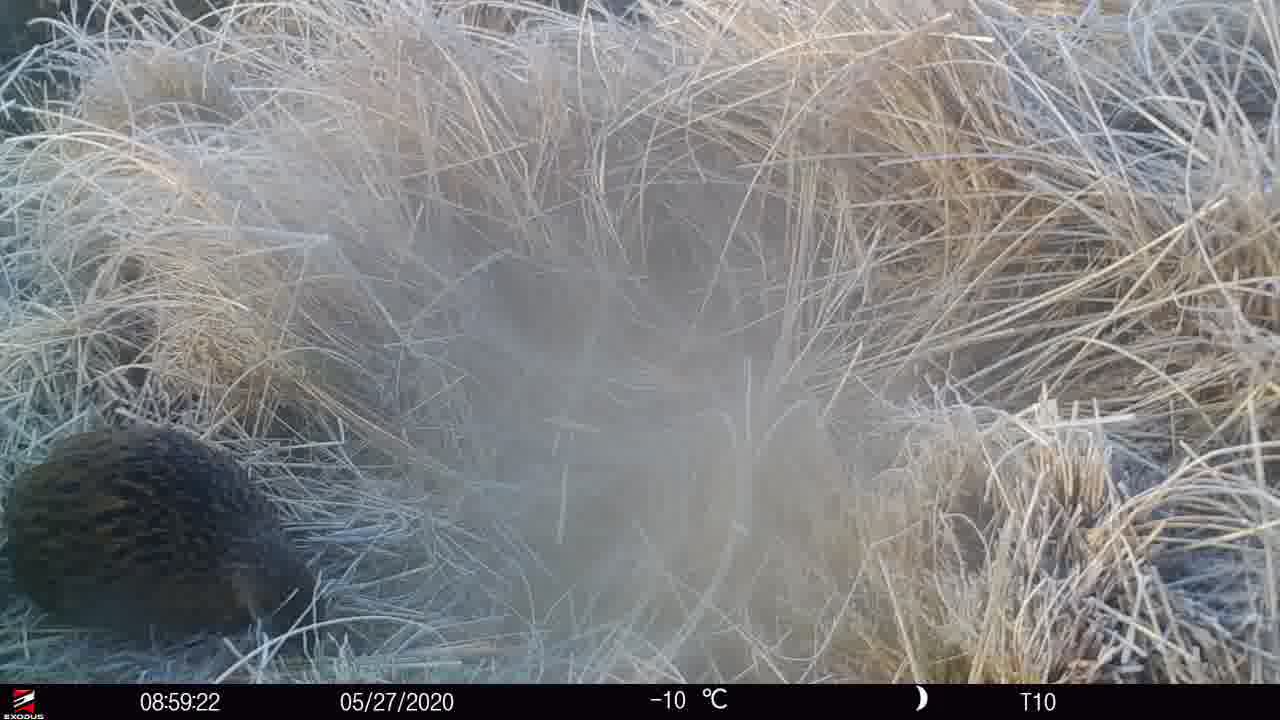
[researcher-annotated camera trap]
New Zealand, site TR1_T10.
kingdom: Animalia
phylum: Chordata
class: Aves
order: Gruiformes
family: Rallidae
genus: Gallirallus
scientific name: Gallirallus australis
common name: weka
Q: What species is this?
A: Weka (Gallirallus australis).